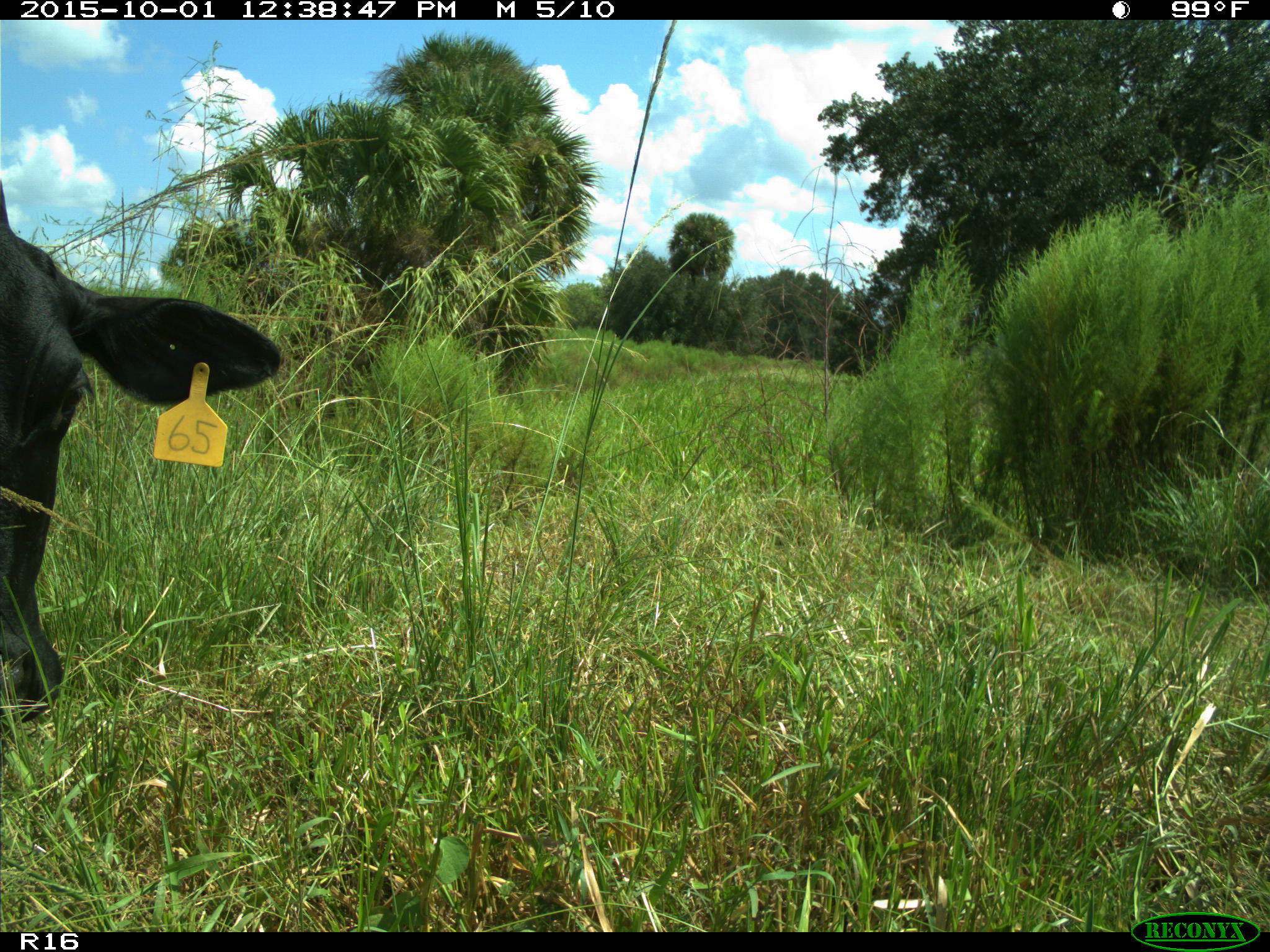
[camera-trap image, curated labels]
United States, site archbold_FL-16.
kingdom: Animalia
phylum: Chordata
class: Mammalia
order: Artiodactyla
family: Bovidae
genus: Bos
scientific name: Bos taurus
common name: domestic cow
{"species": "Bos taurus (domestic cow)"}